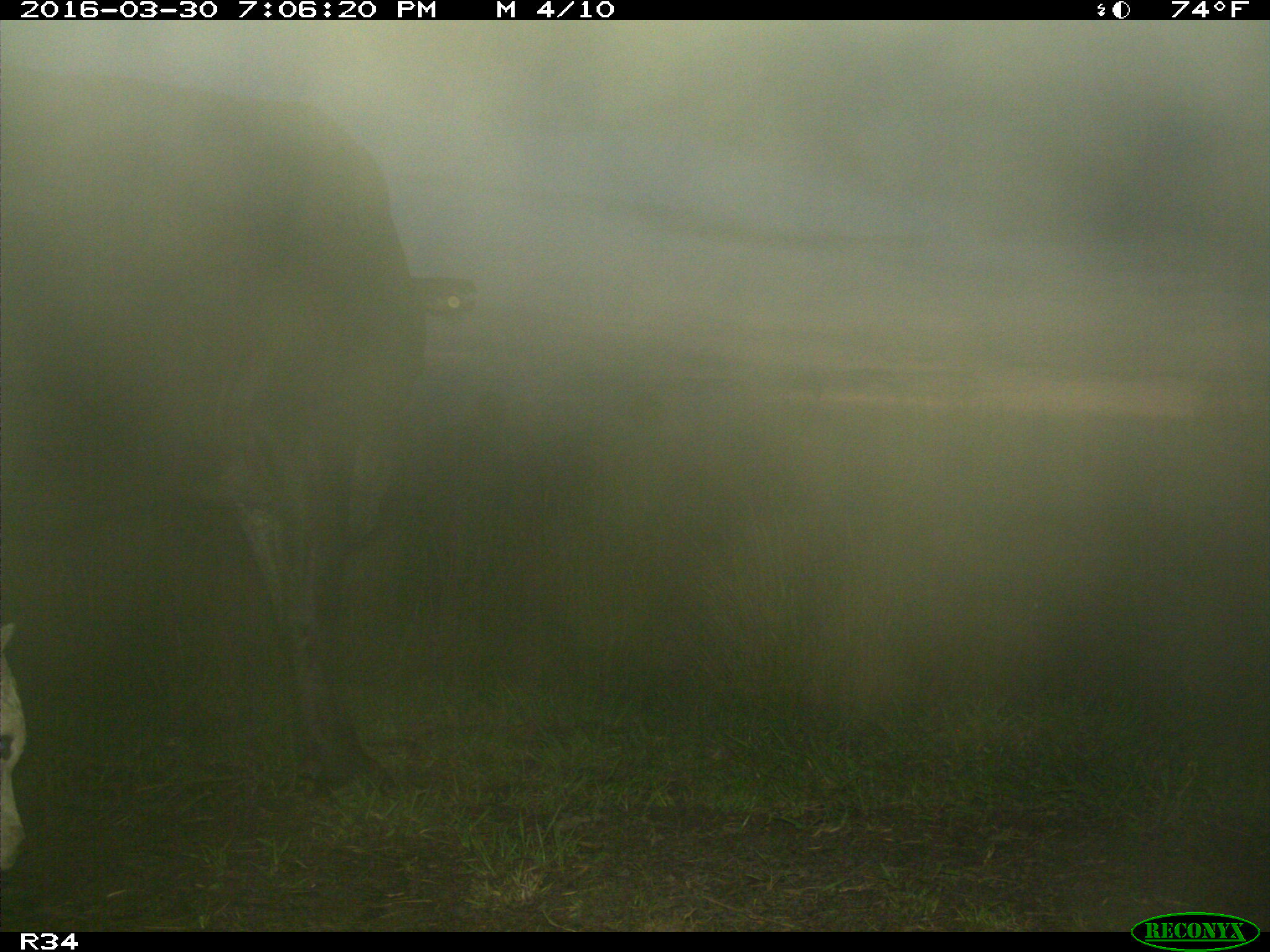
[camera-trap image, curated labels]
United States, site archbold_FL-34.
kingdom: Animalia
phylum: Chordata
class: Mammalia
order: Artiodactyla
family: Bovidae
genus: Bos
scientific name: Bos taurus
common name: domestic cow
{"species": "Bos taurus (domestic cow)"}